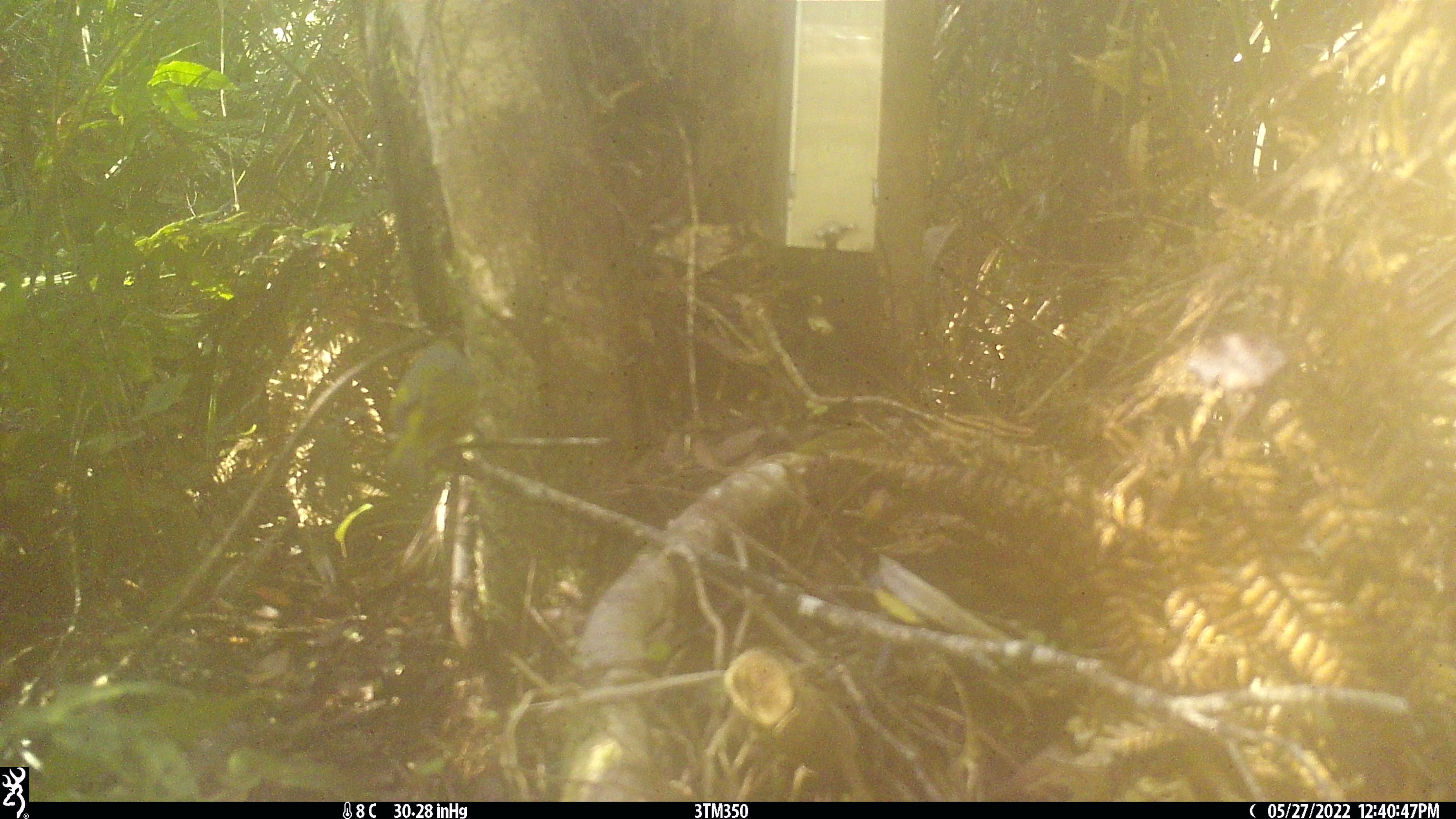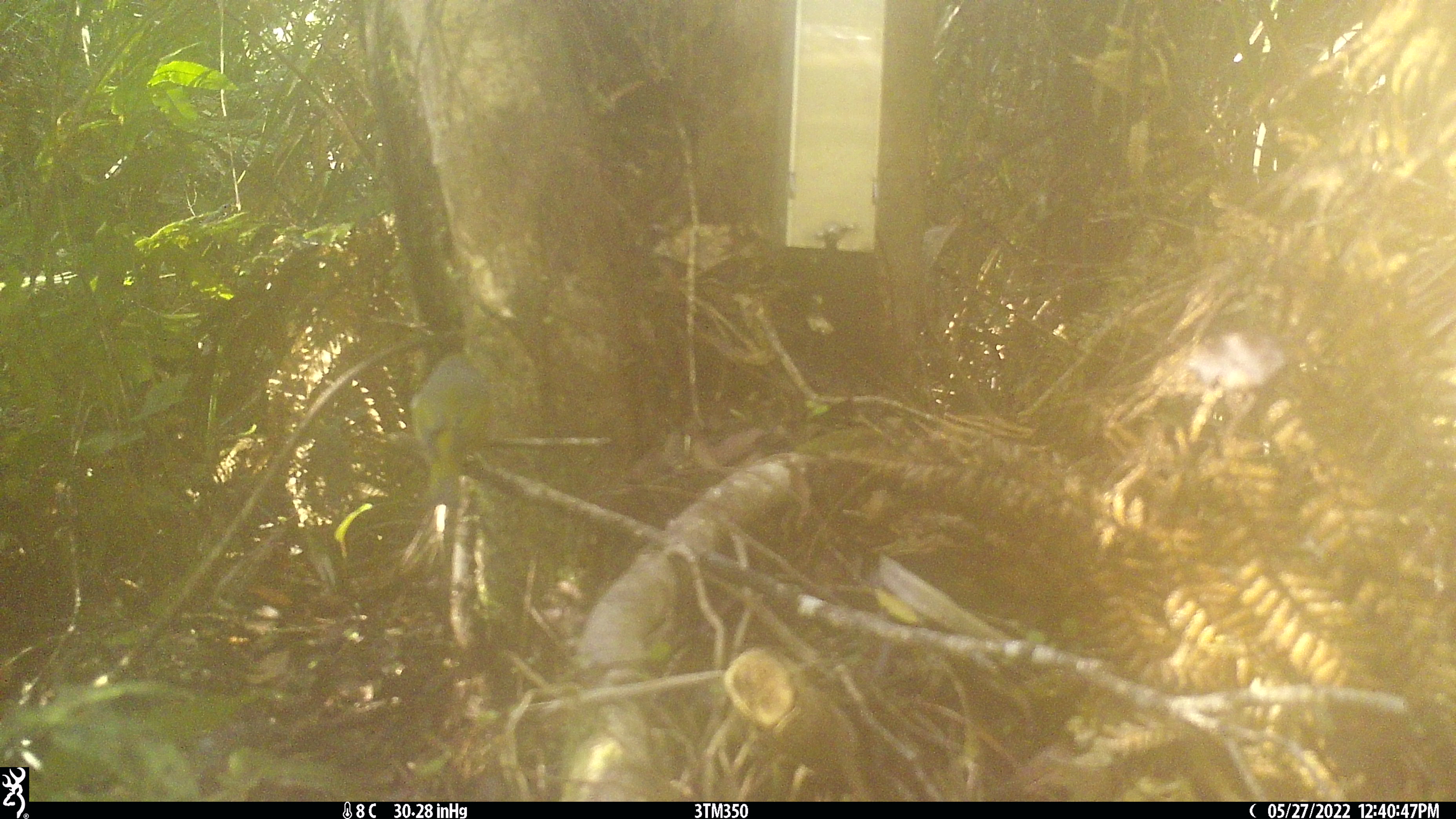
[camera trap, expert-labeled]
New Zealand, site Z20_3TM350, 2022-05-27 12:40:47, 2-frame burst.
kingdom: Animalia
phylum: Chordata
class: Aves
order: Passeriformes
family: Zosteropidae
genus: Zosterops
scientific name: Zosterops lateralis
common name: silvereye